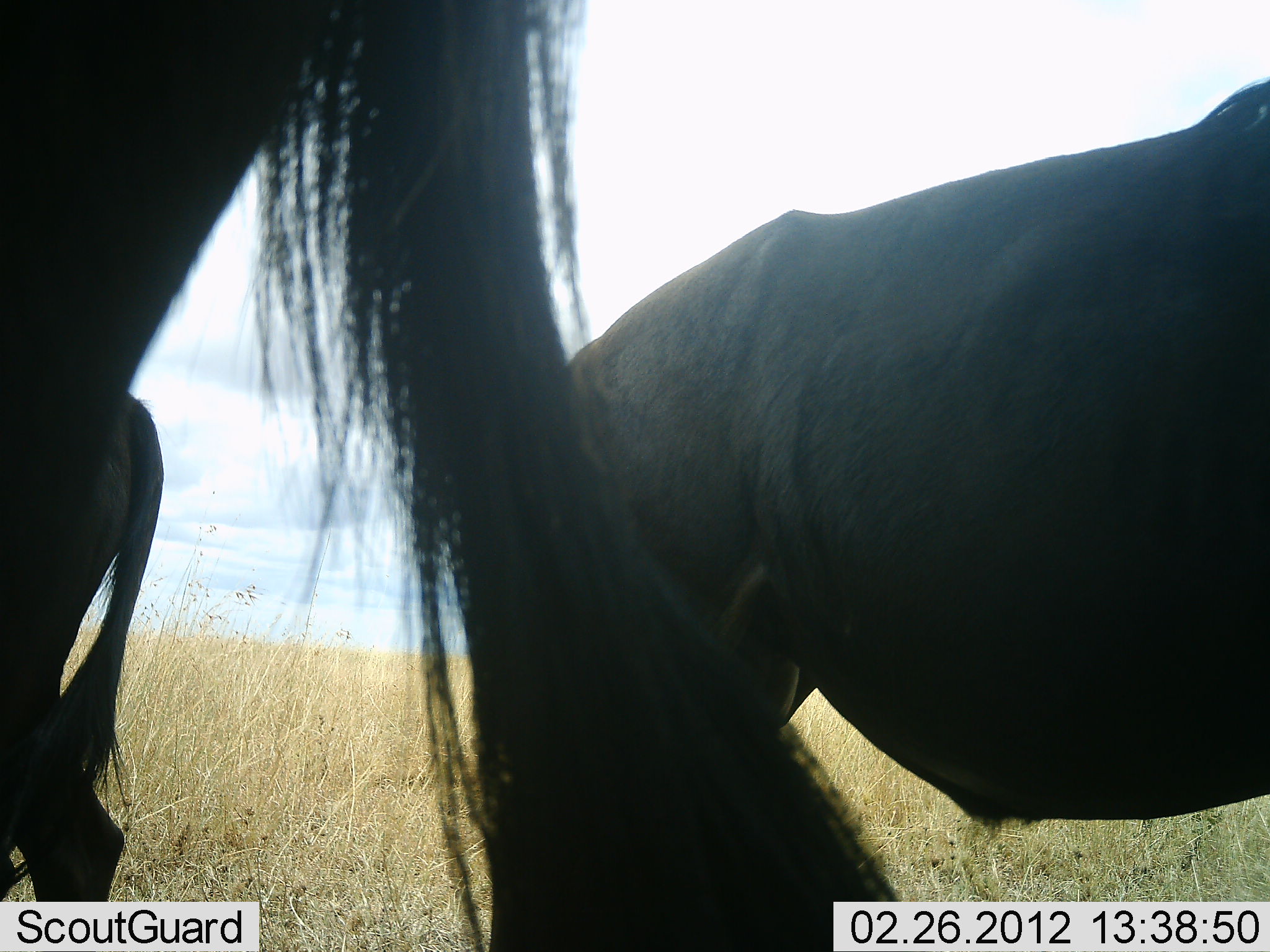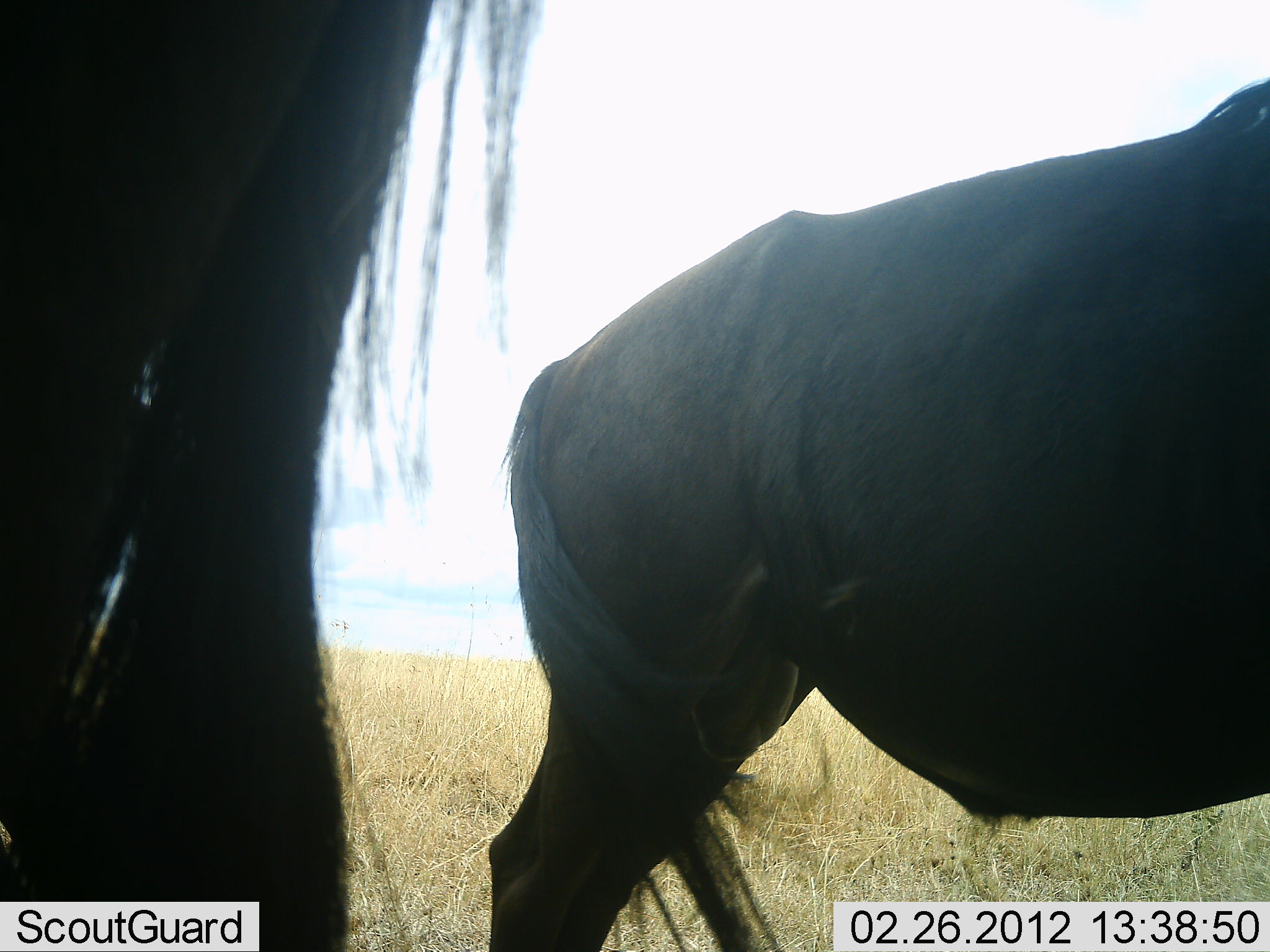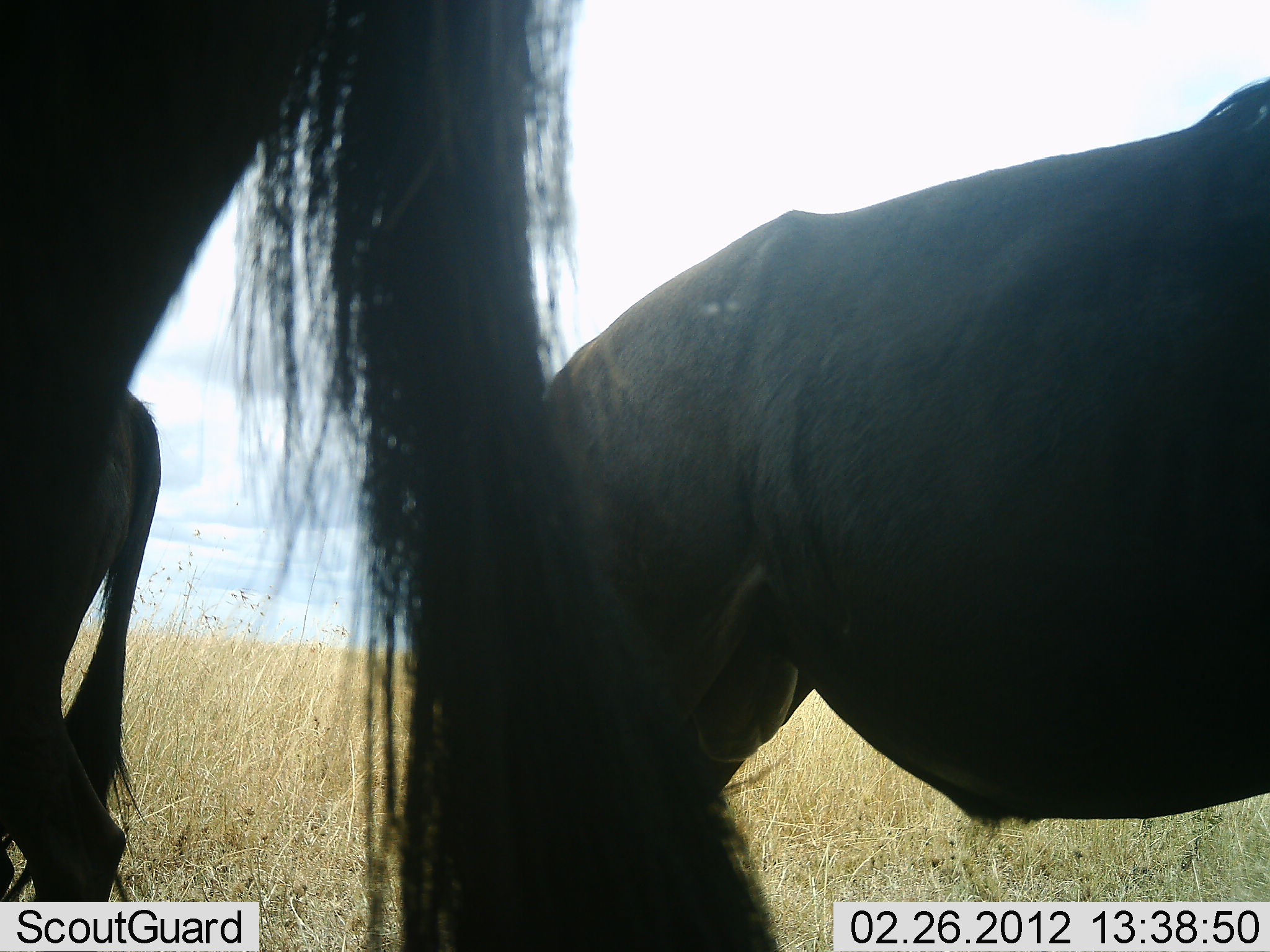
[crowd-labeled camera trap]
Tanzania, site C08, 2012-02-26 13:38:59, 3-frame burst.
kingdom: Animalia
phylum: Chordata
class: Mammalia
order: Artiodactyla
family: Bovidae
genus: Connochaetes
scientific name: Connochaetes taurinus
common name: blue wildebeest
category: wildebeest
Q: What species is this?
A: Wildebeest (blue wildebeest) (Connochaetes taurinus).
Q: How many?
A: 3.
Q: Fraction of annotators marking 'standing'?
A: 100%.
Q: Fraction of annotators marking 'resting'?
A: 0%.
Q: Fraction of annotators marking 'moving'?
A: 11%.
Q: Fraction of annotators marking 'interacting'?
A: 0%.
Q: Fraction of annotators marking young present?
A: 0%.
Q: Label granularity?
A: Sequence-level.